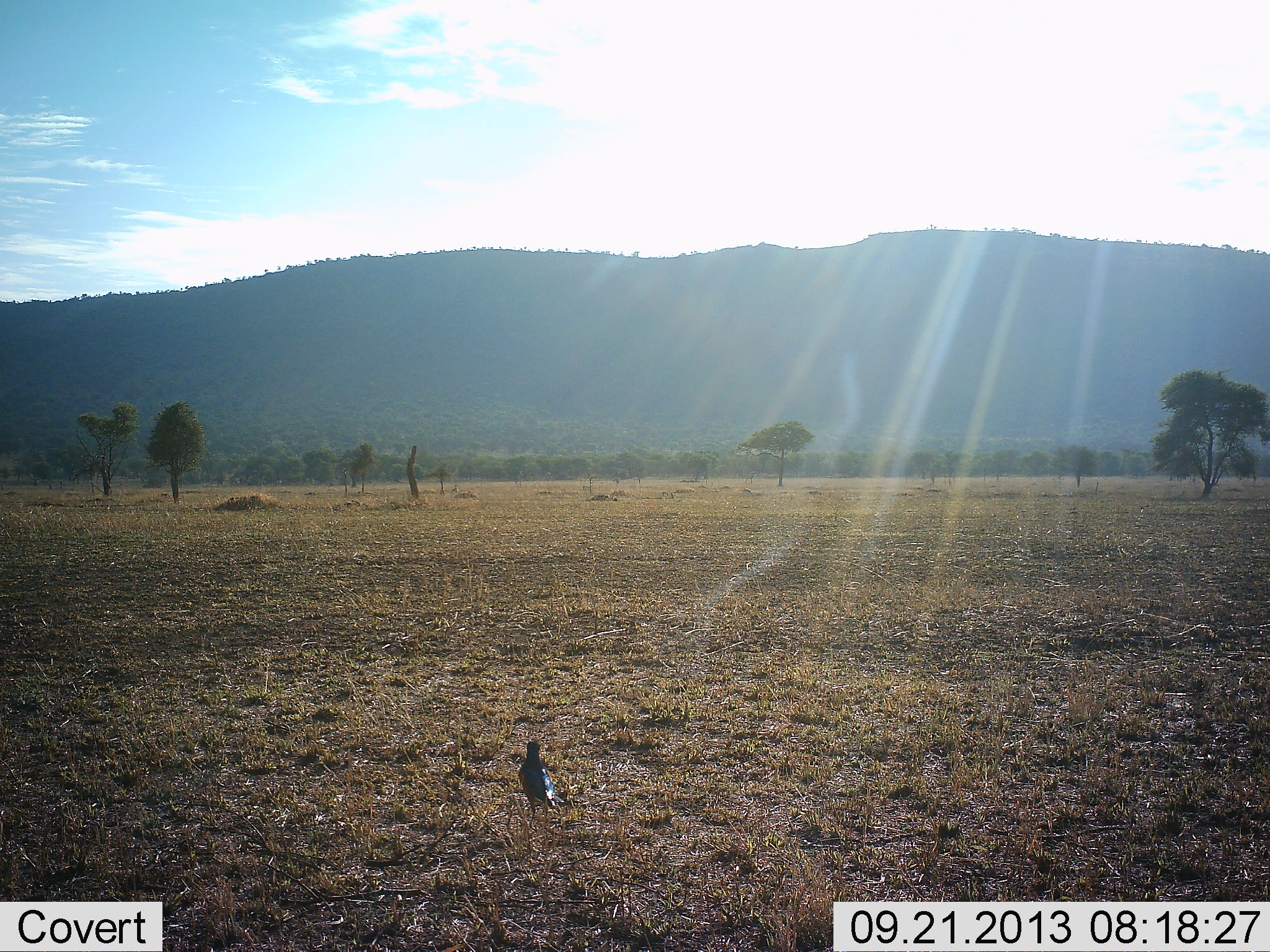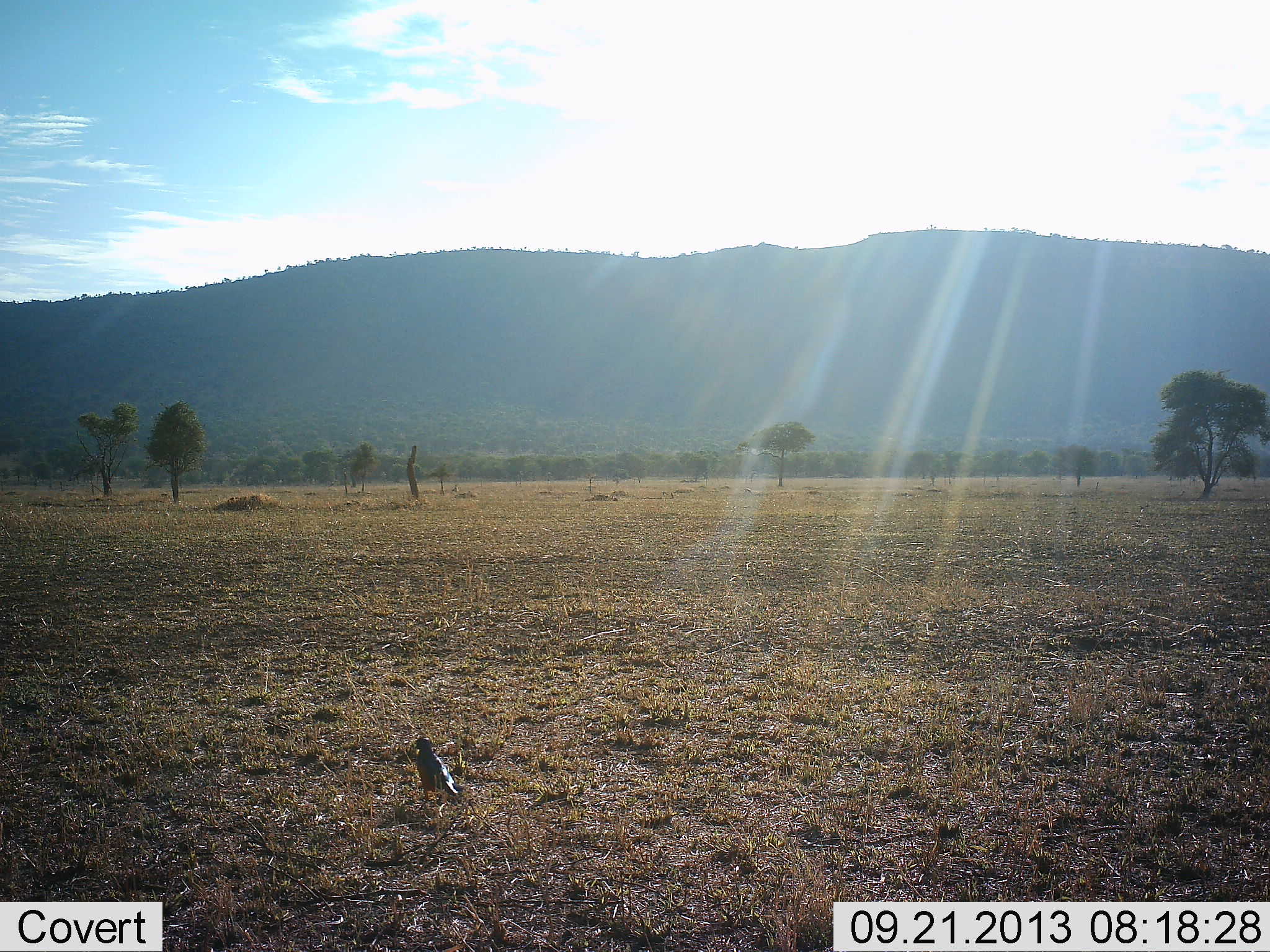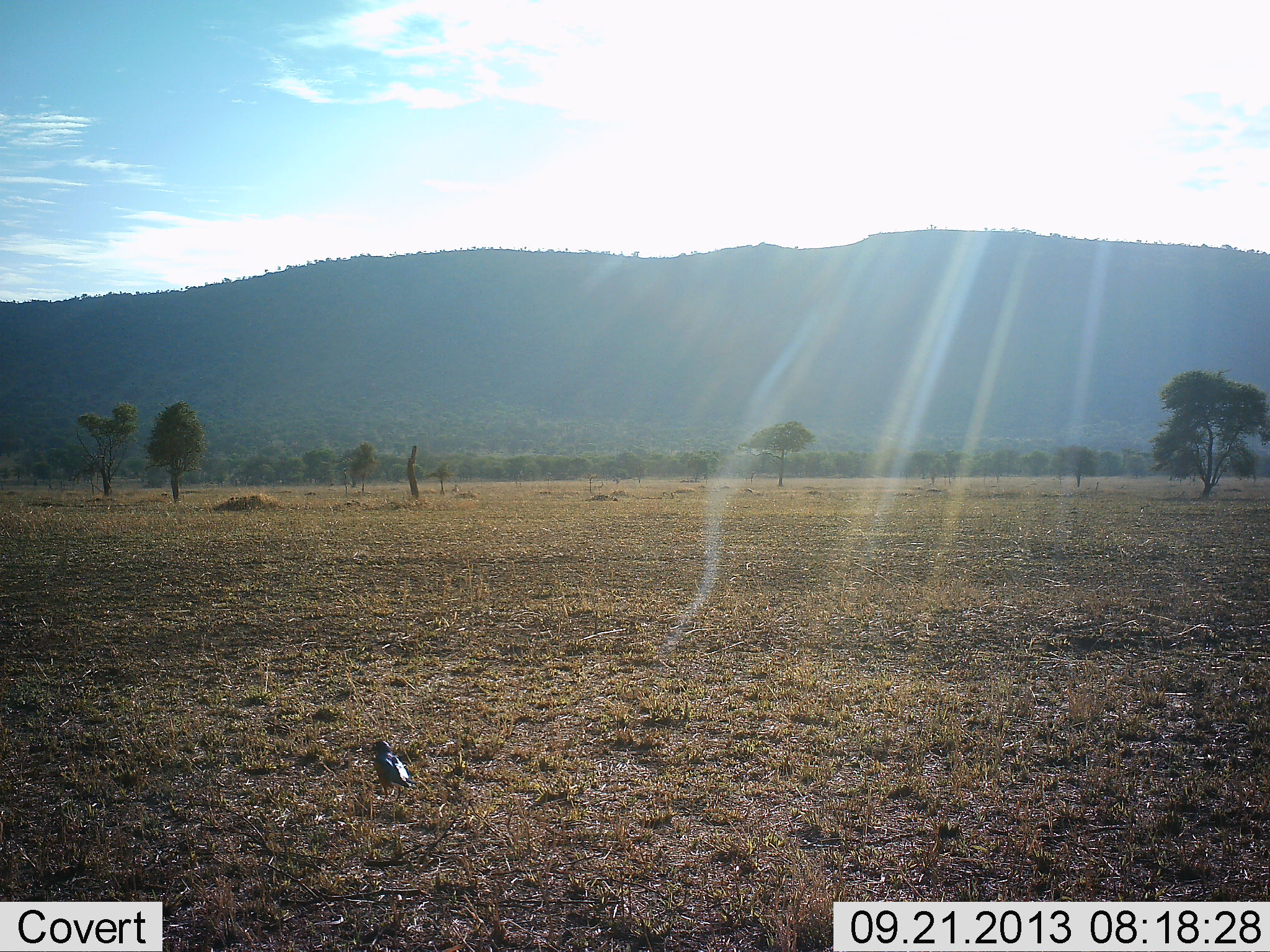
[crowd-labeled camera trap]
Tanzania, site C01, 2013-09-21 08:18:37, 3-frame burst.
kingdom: Animalia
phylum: Chordata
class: Aves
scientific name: Aves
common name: bird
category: otherbird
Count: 1.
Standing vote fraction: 0%.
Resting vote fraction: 0%.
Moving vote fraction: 100%.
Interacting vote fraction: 0%.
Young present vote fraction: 0%.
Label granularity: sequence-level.